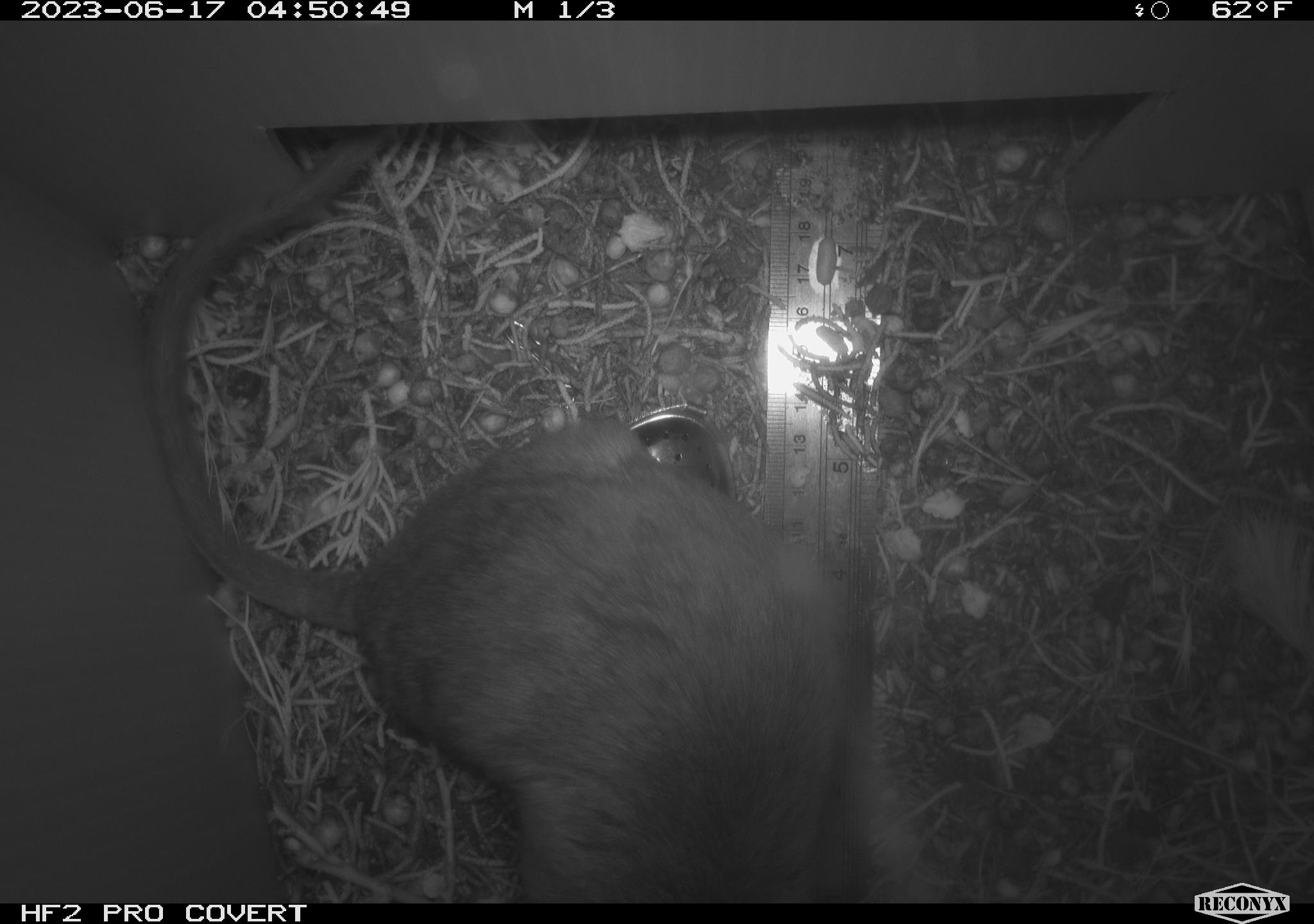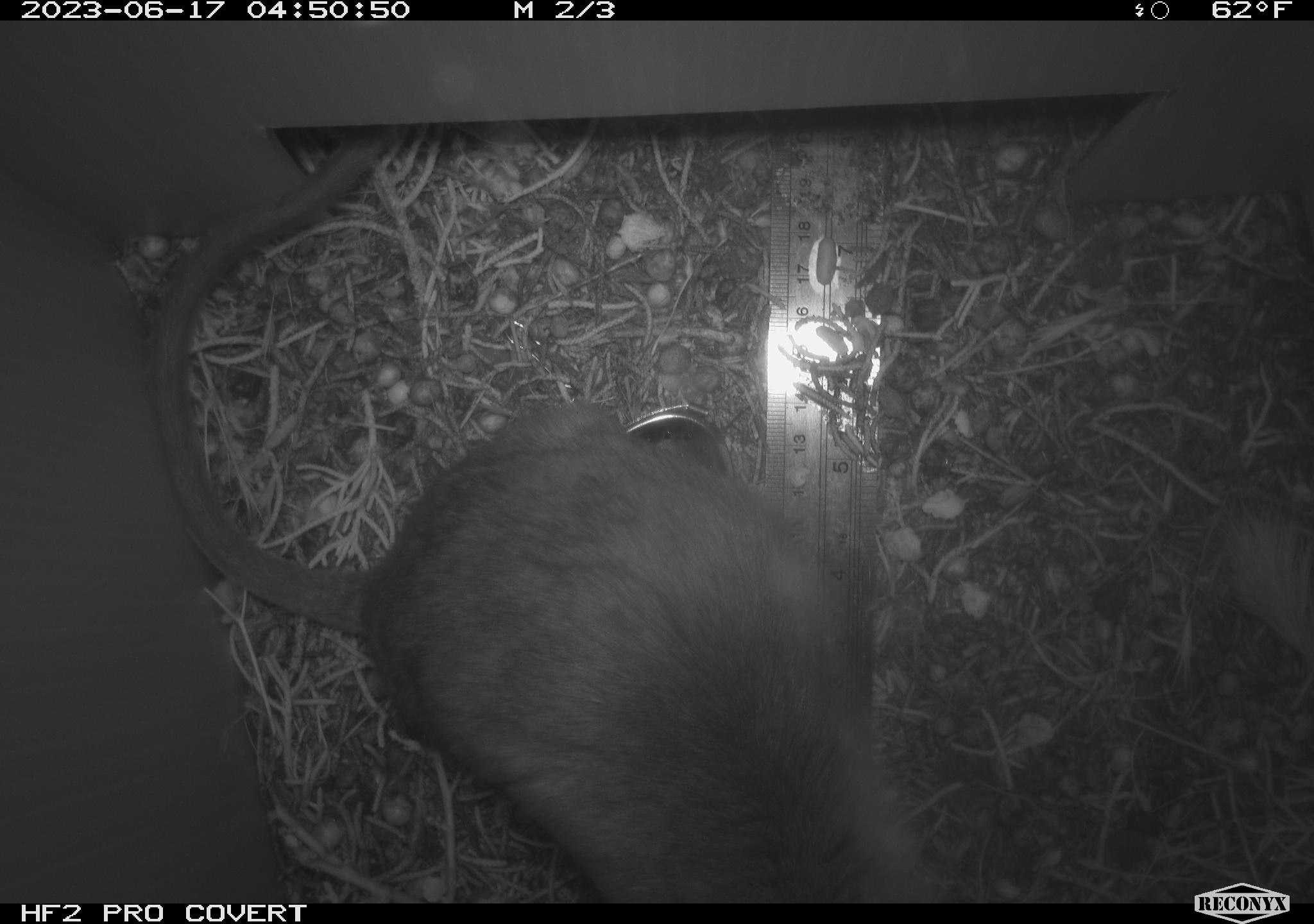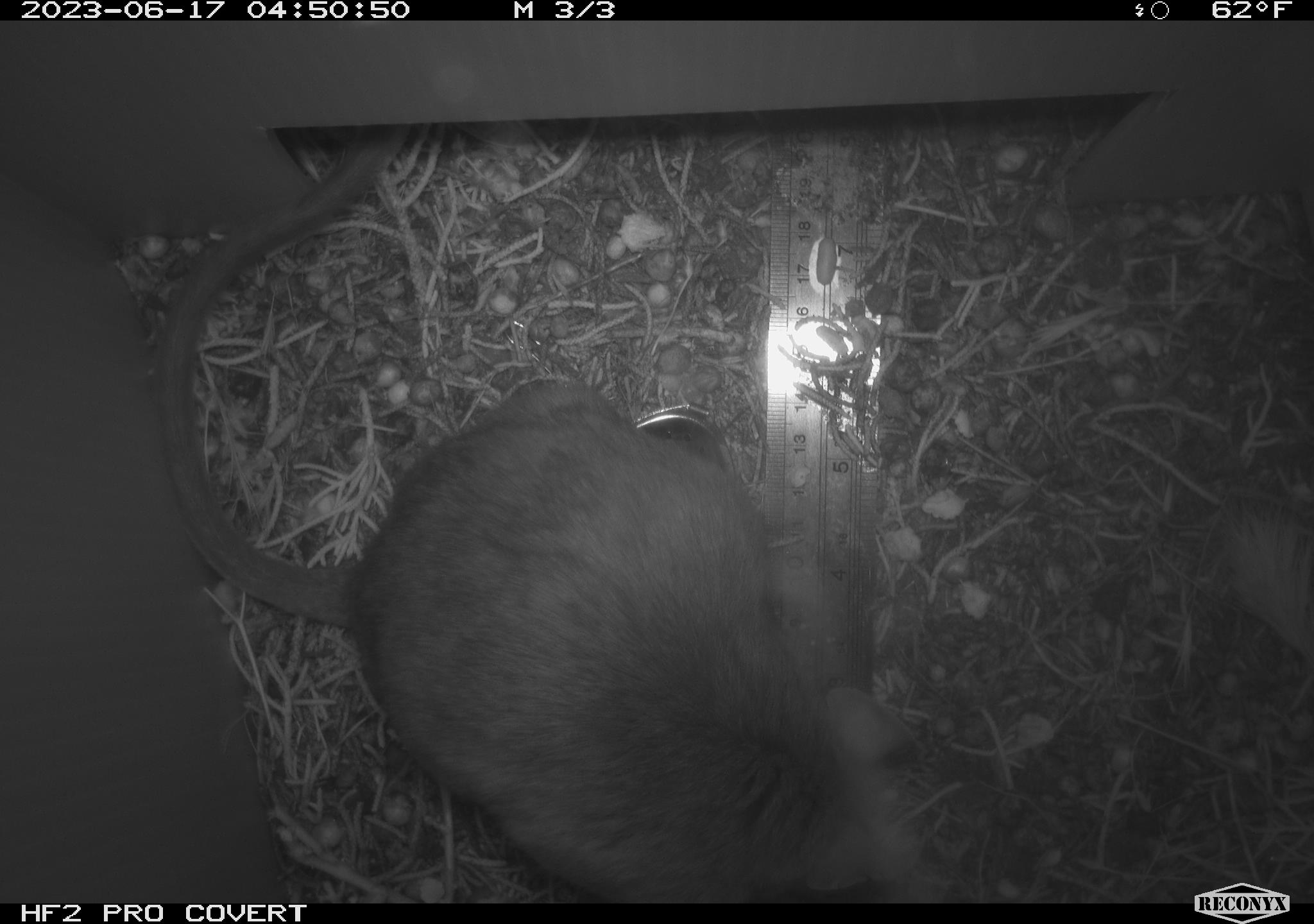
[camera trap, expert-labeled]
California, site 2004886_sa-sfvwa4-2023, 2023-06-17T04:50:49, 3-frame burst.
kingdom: Animalia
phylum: Chordata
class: Mammalia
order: Rodentia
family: Cricetidae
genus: Neotoma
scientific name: Neotoma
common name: pack rat or woodrat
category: neotoma species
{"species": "neotoma species (pack rat or woodrat) (Neotoma)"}